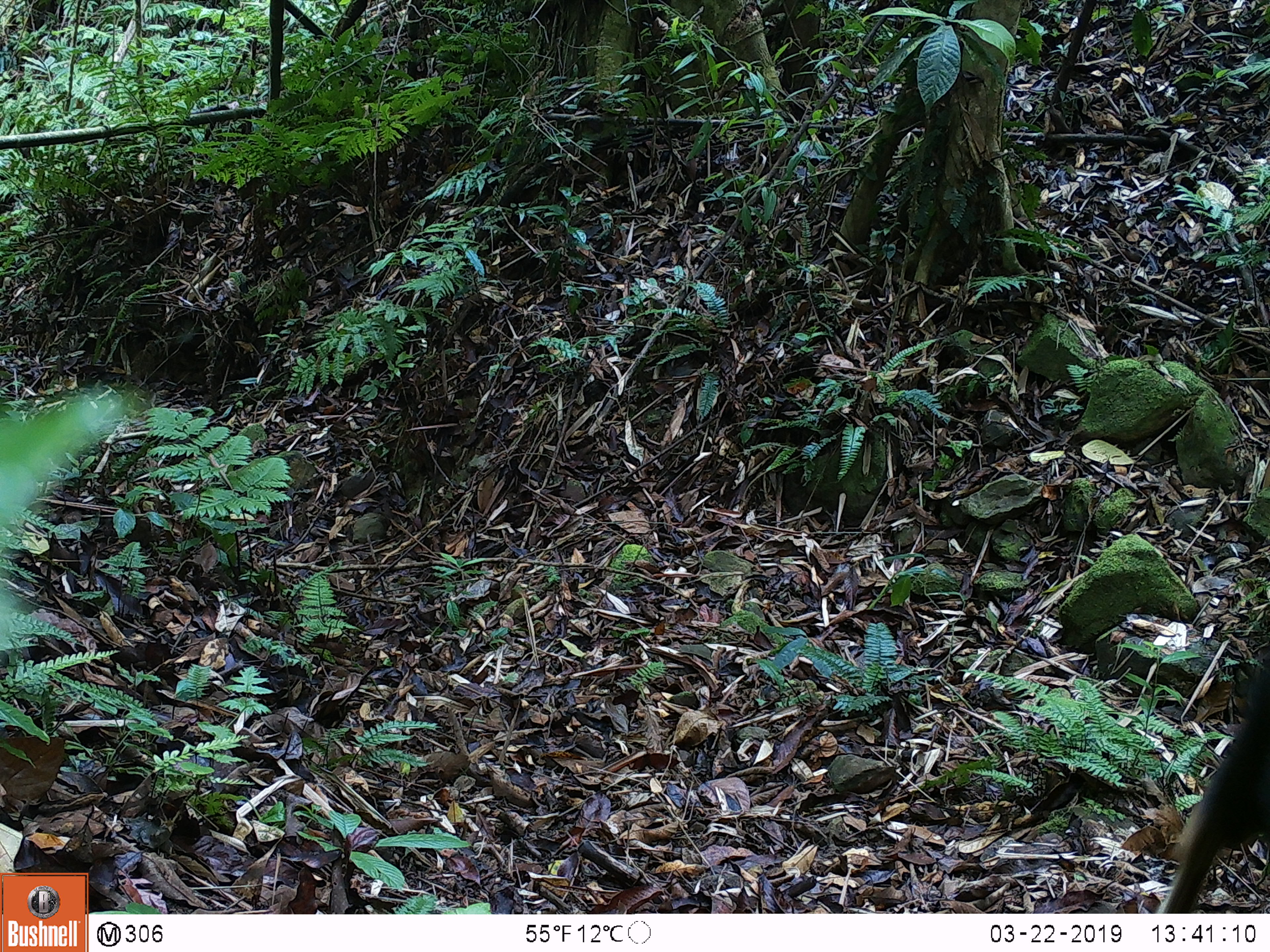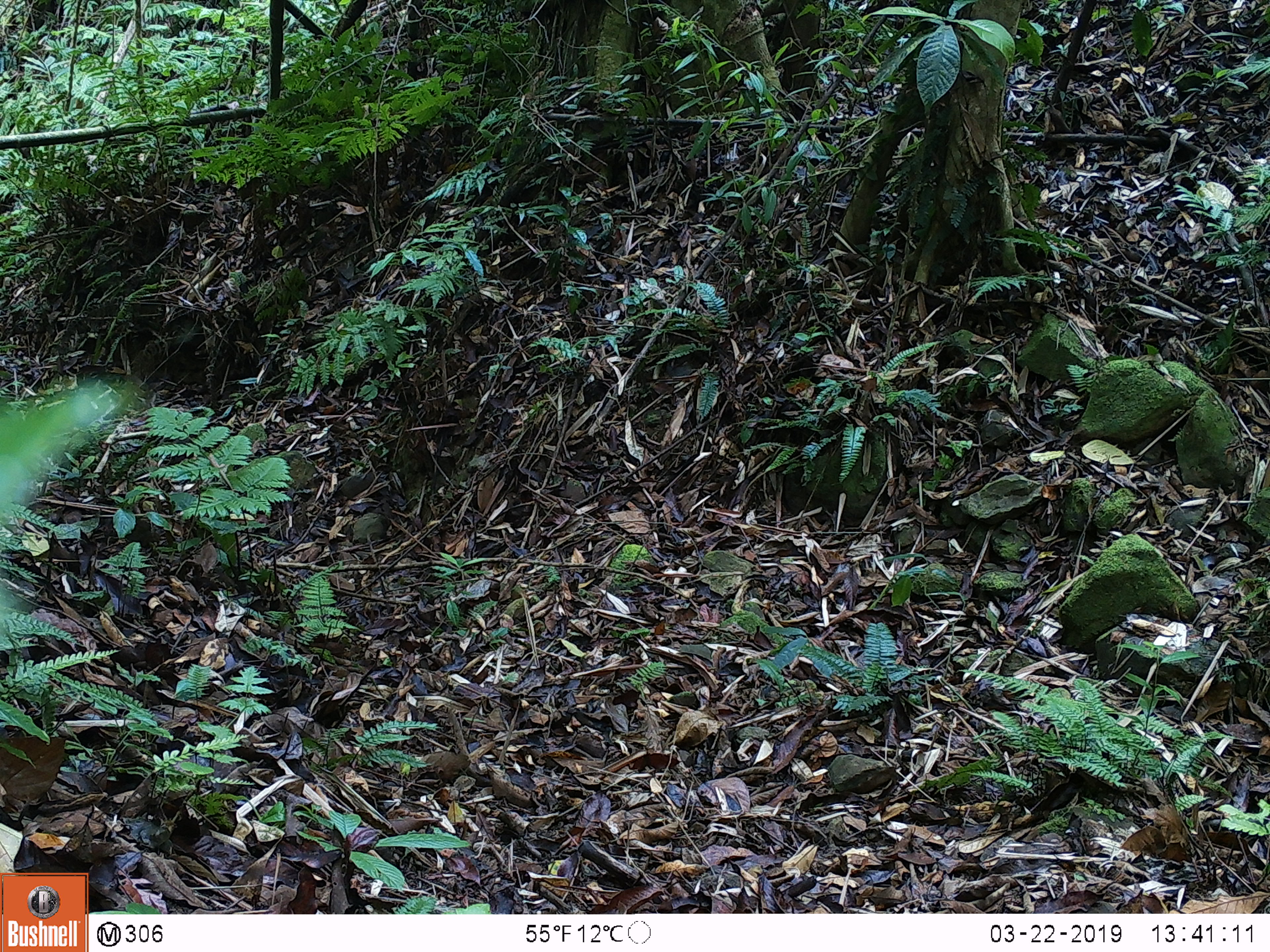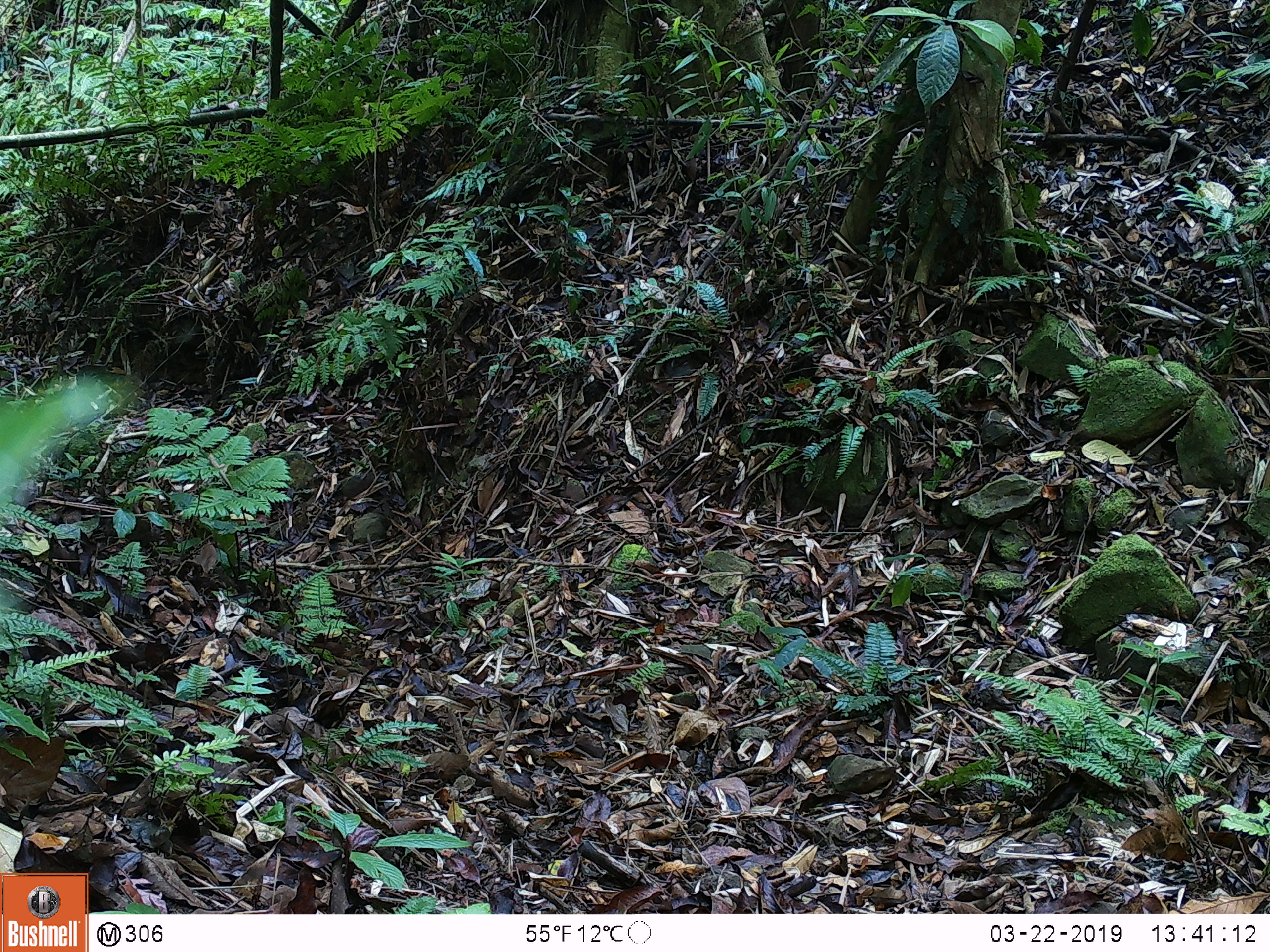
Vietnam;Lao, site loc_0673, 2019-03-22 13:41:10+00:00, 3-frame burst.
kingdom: Animalia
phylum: Chordata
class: Mammalia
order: Artiodactyla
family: Bovidae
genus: Capricornis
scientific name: Capricornis sumatraensis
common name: chinese serow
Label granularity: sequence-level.